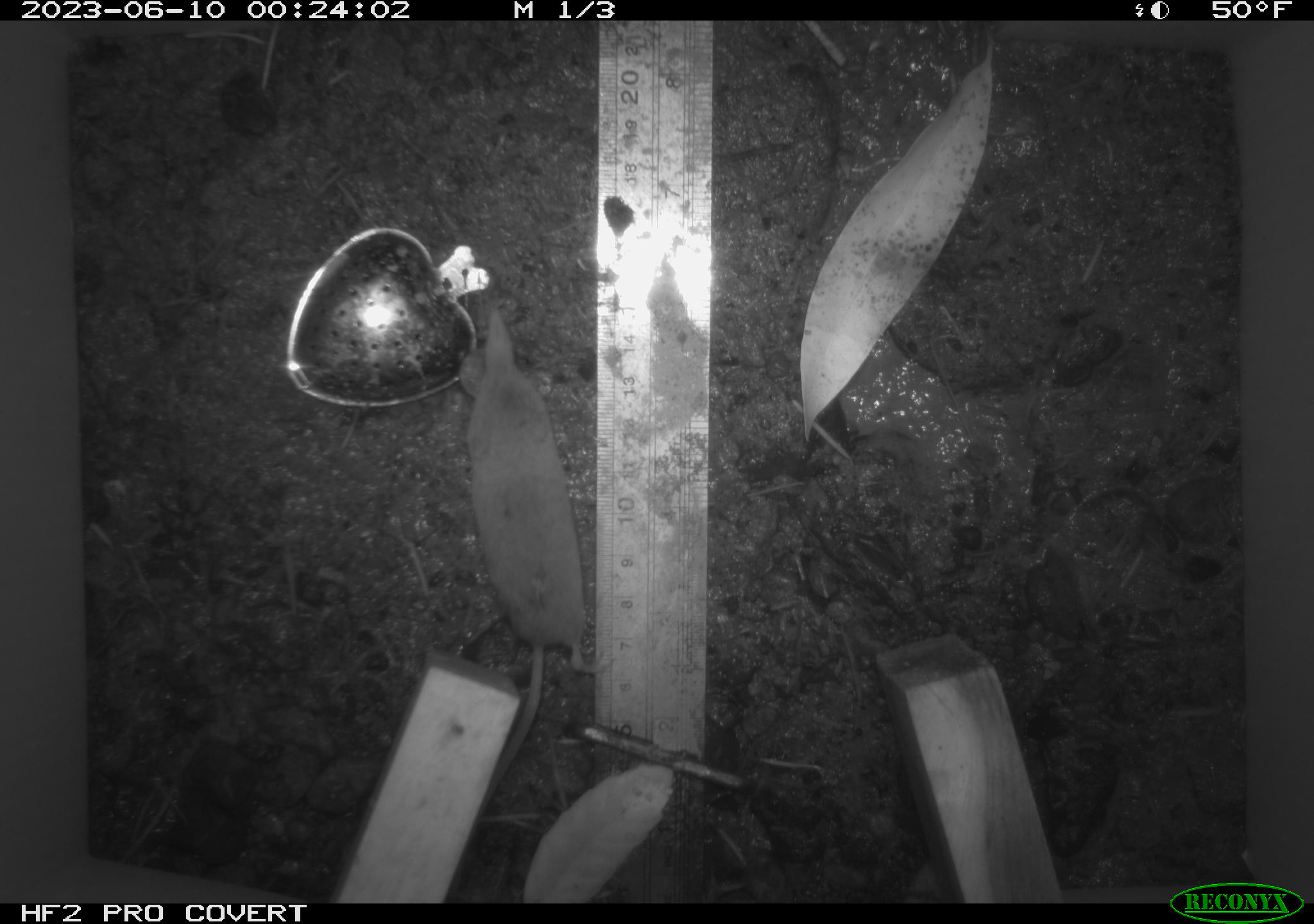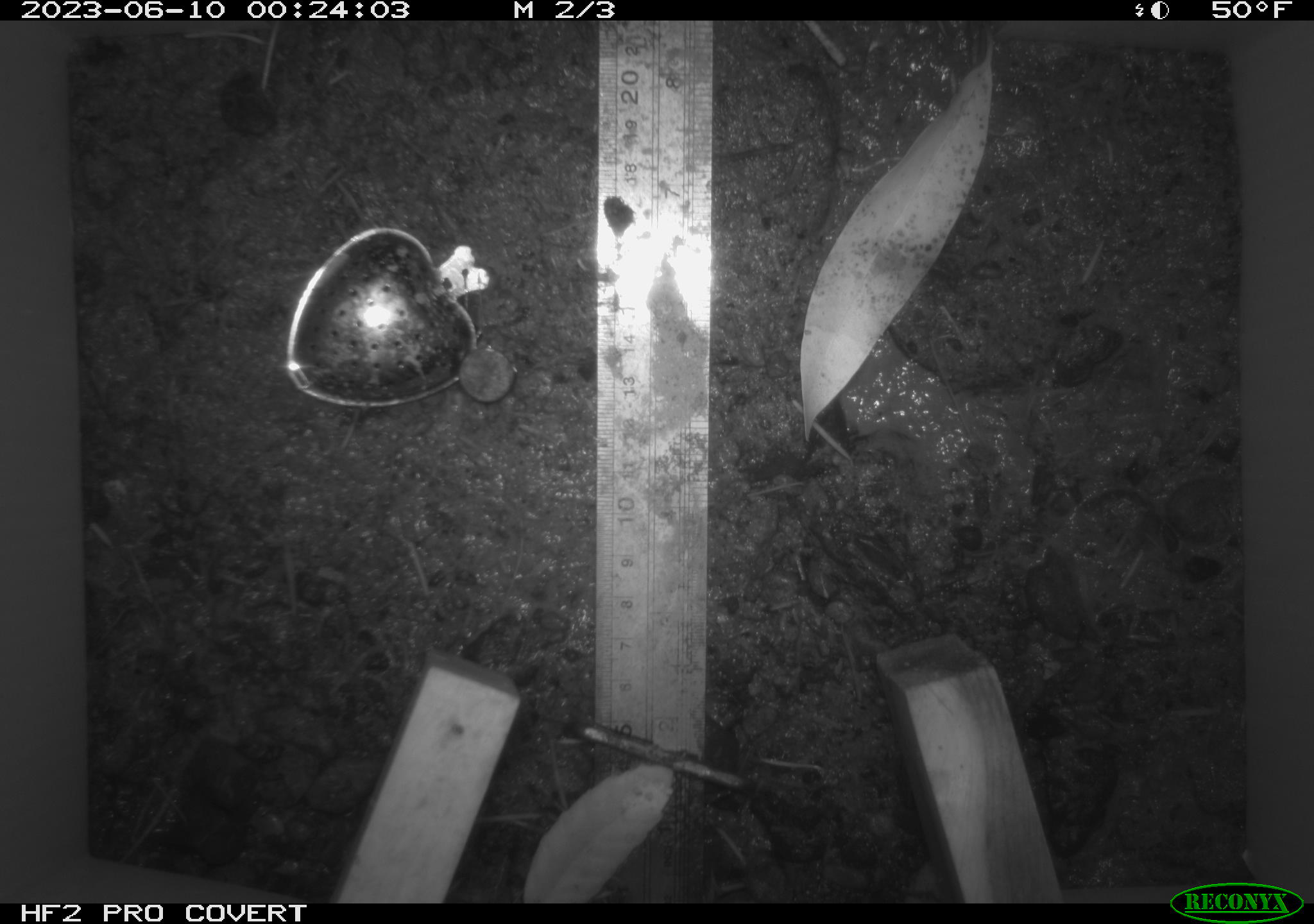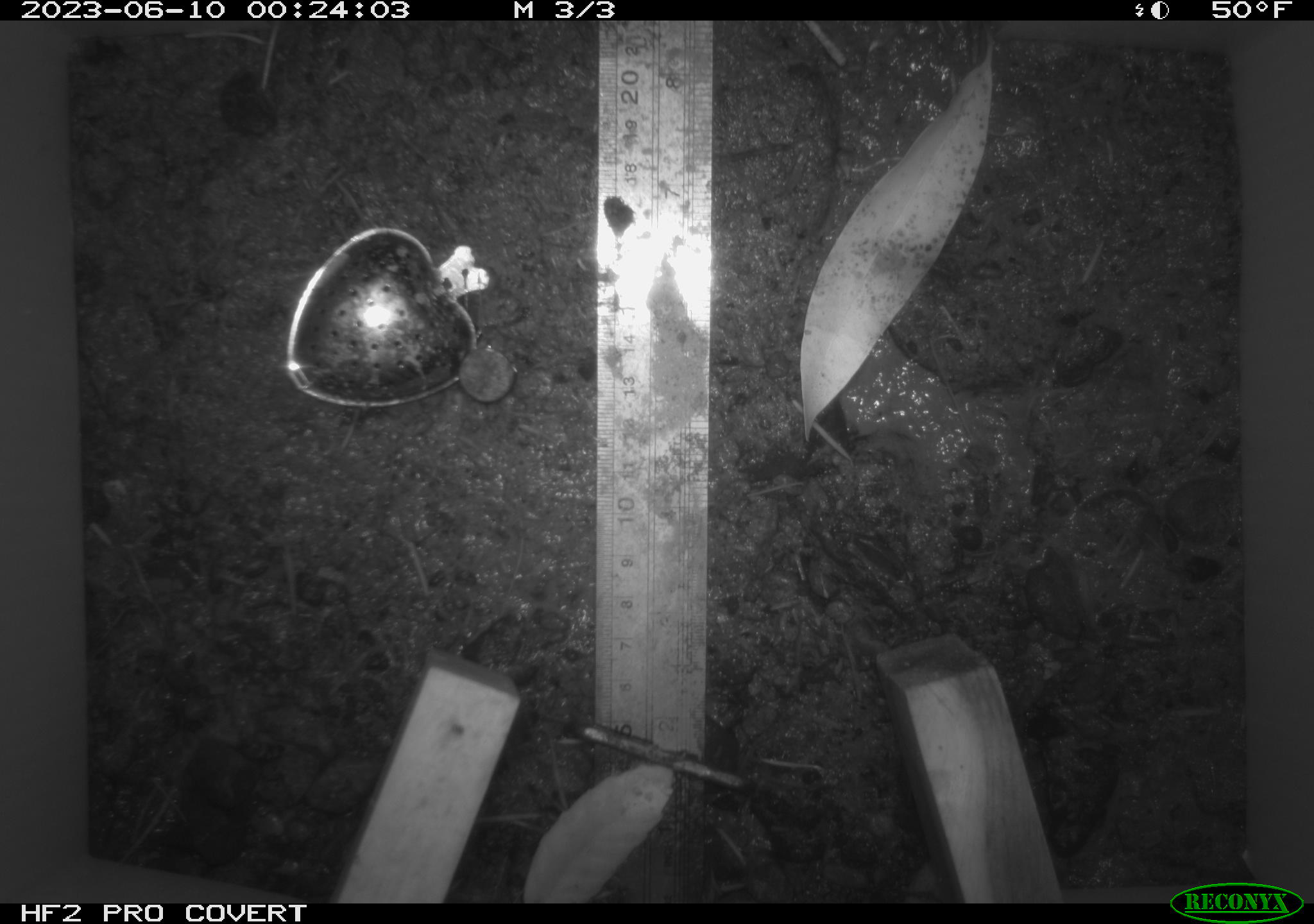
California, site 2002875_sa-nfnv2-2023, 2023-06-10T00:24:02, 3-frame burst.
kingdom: Animalia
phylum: Chordata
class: Mammalia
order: Eulipotyphla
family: Soricidae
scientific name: Soricidae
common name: shrews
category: soricidae family